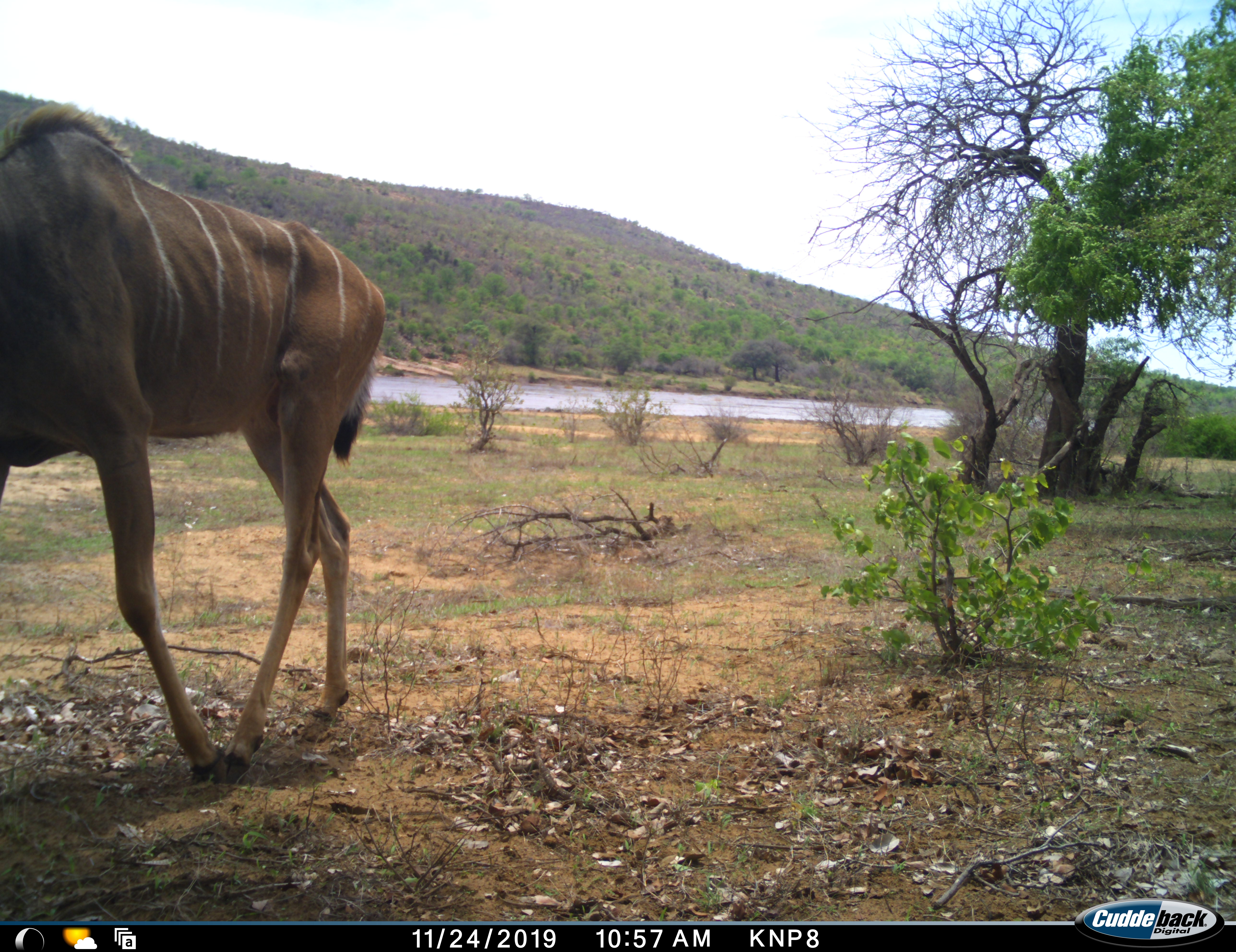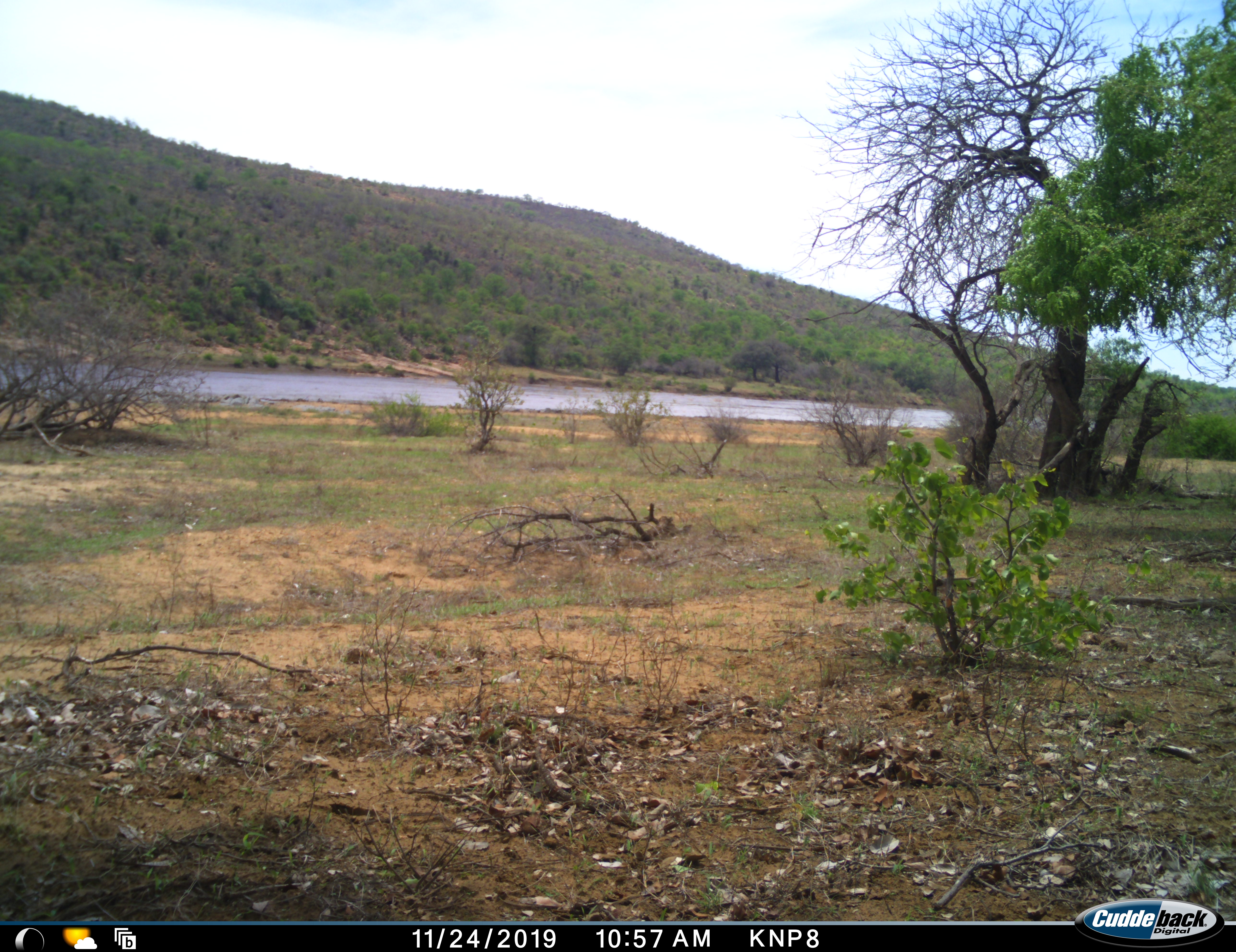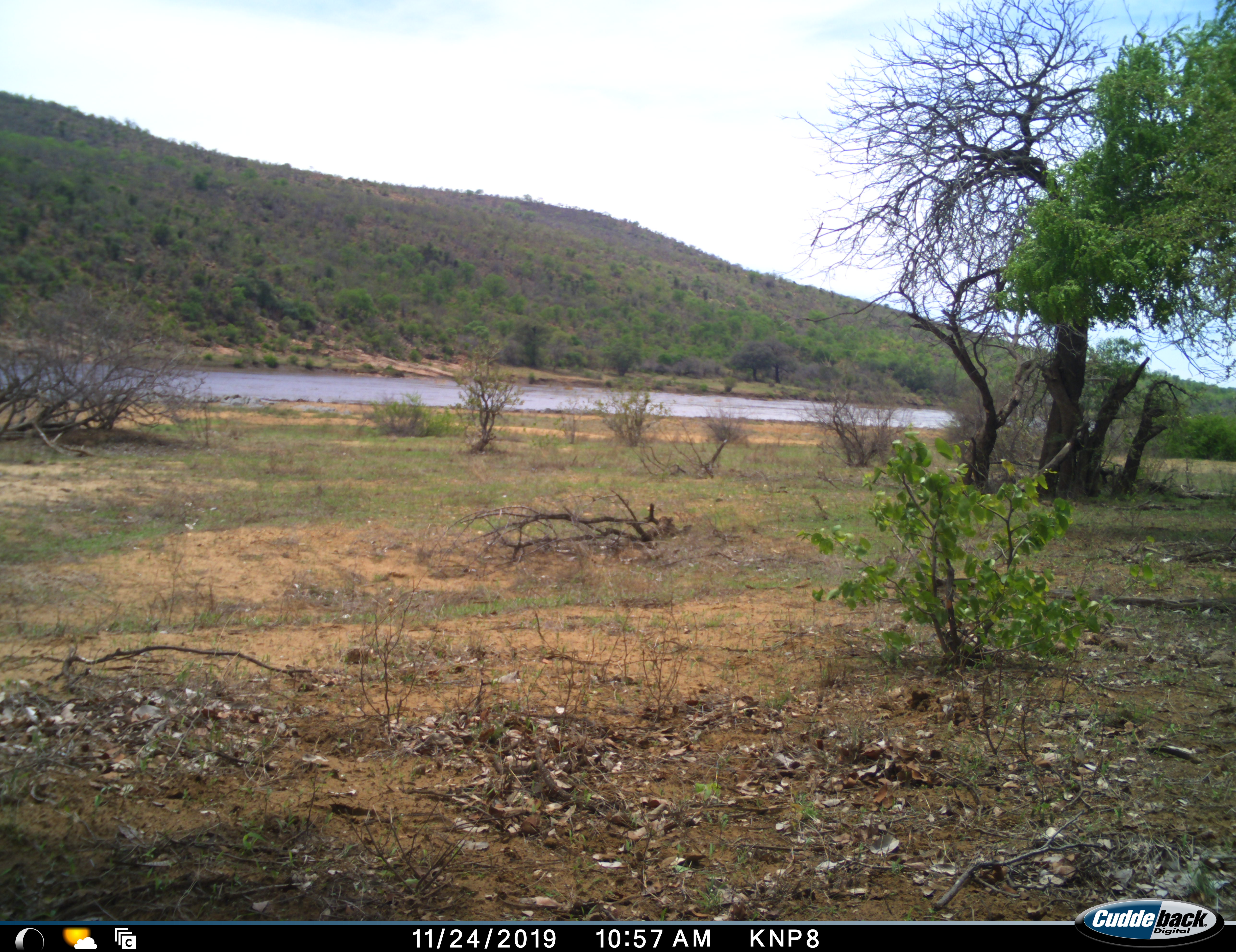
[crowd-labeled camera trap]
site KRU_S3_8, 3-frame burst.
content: unidentified animal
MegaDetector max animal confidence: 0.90